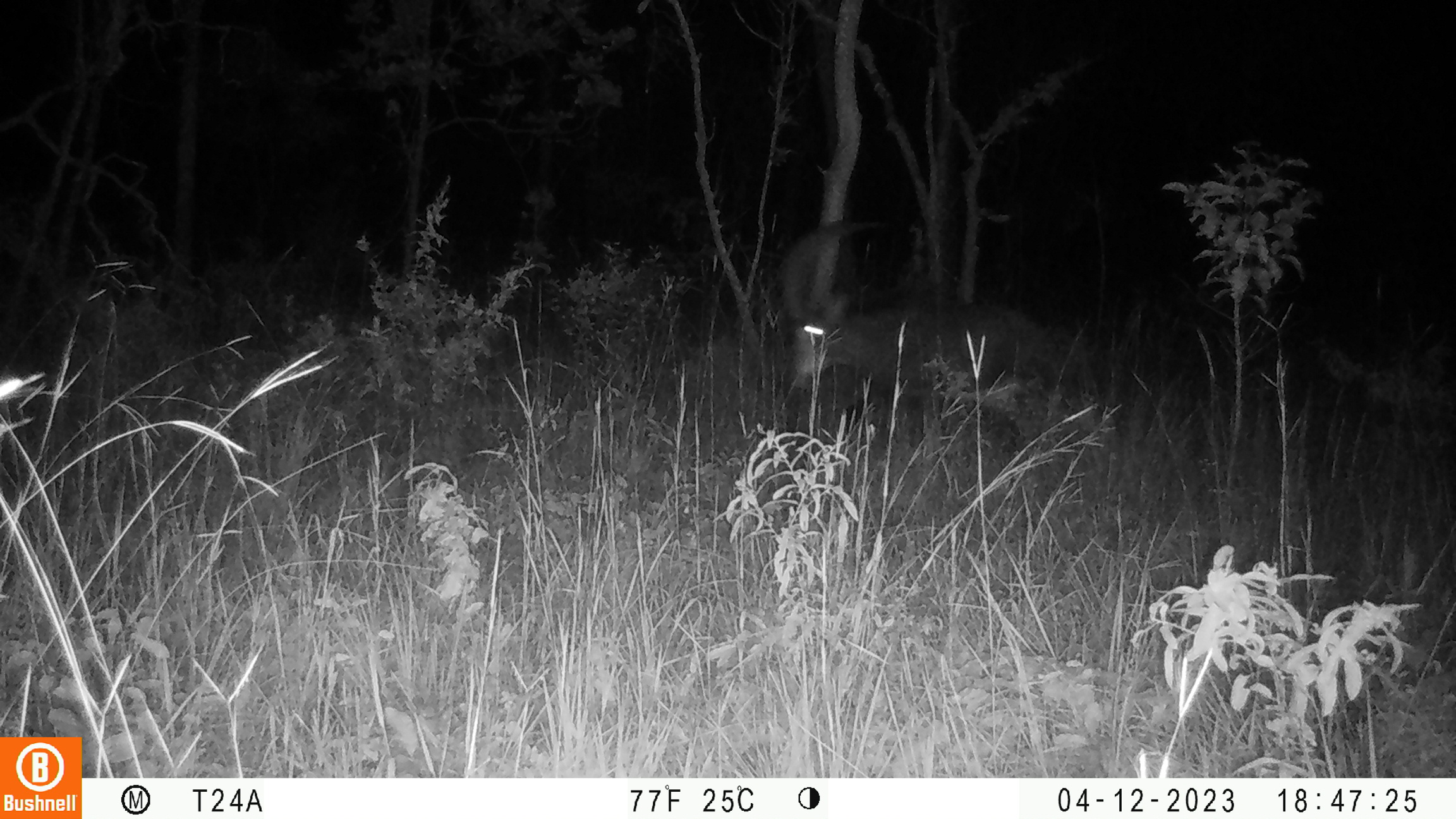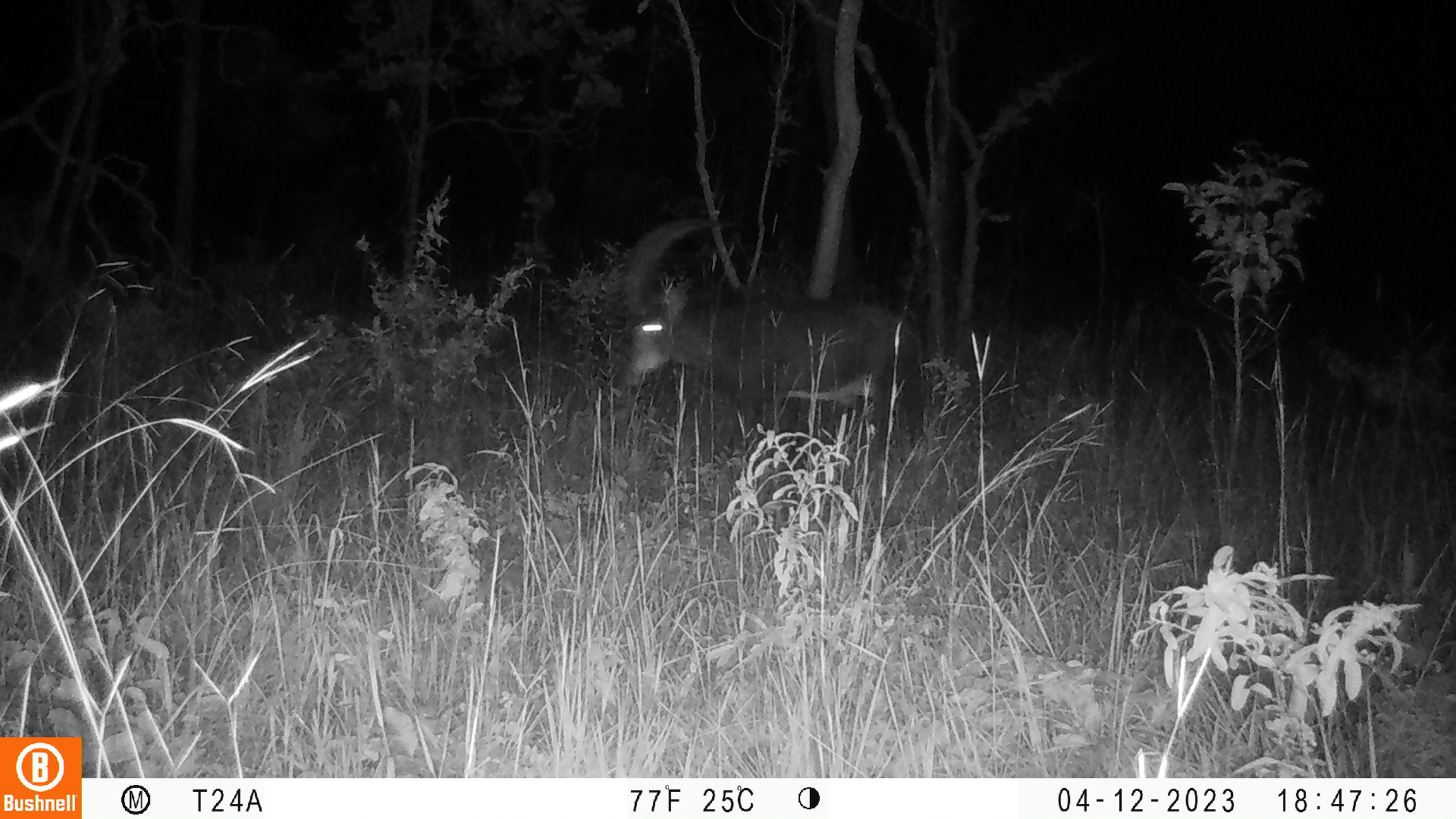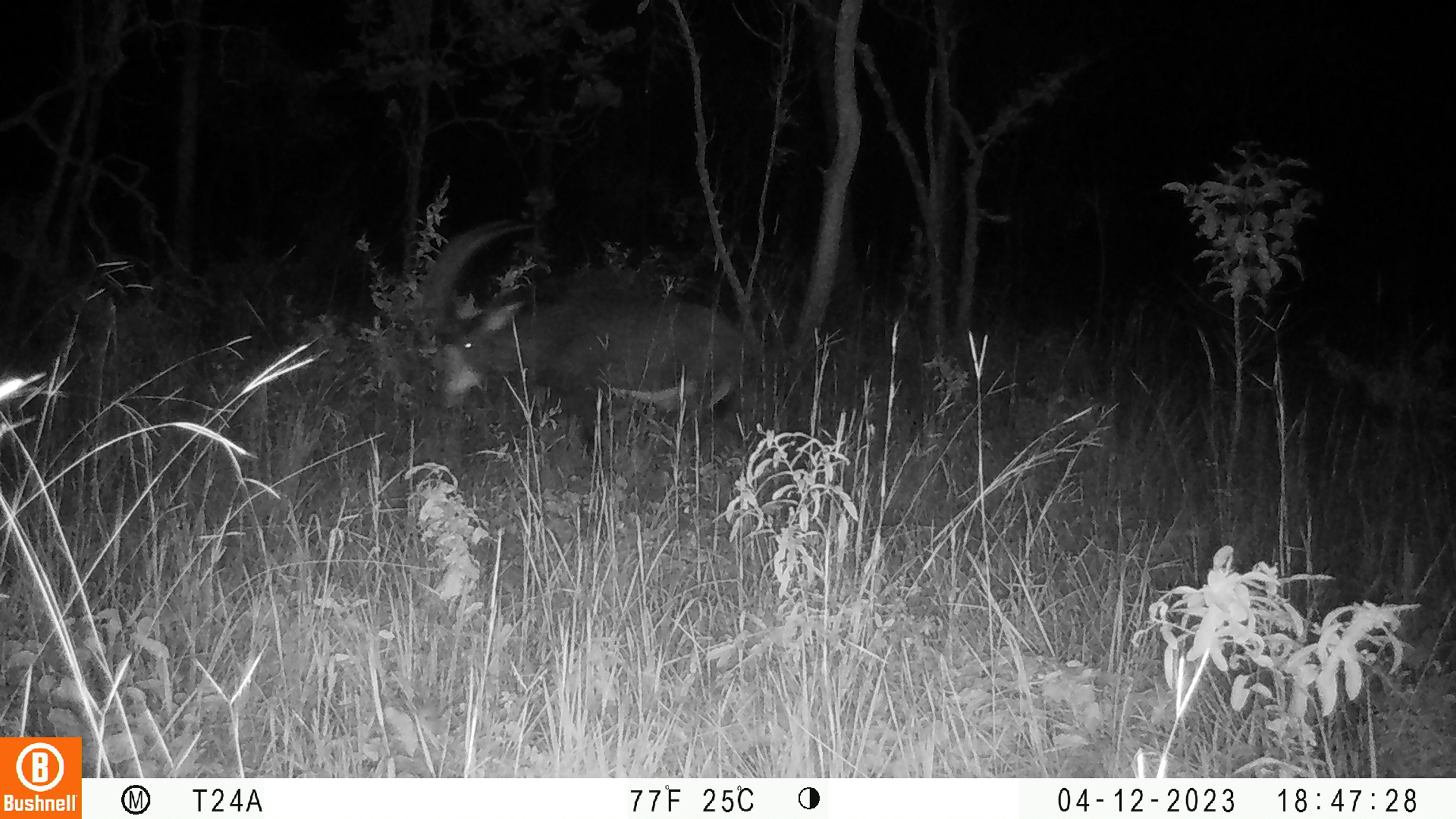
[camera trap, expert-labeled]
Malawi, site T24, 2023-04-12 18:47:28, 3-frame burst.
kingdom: Animalia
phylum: Chordata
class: Mammalia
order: Artiodactyla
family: Bovidae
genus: Hippotragus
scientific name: Hippotragus niger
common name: sable antelope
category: sable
Sable (sable antelope) (Hippotragus niger), count 1.